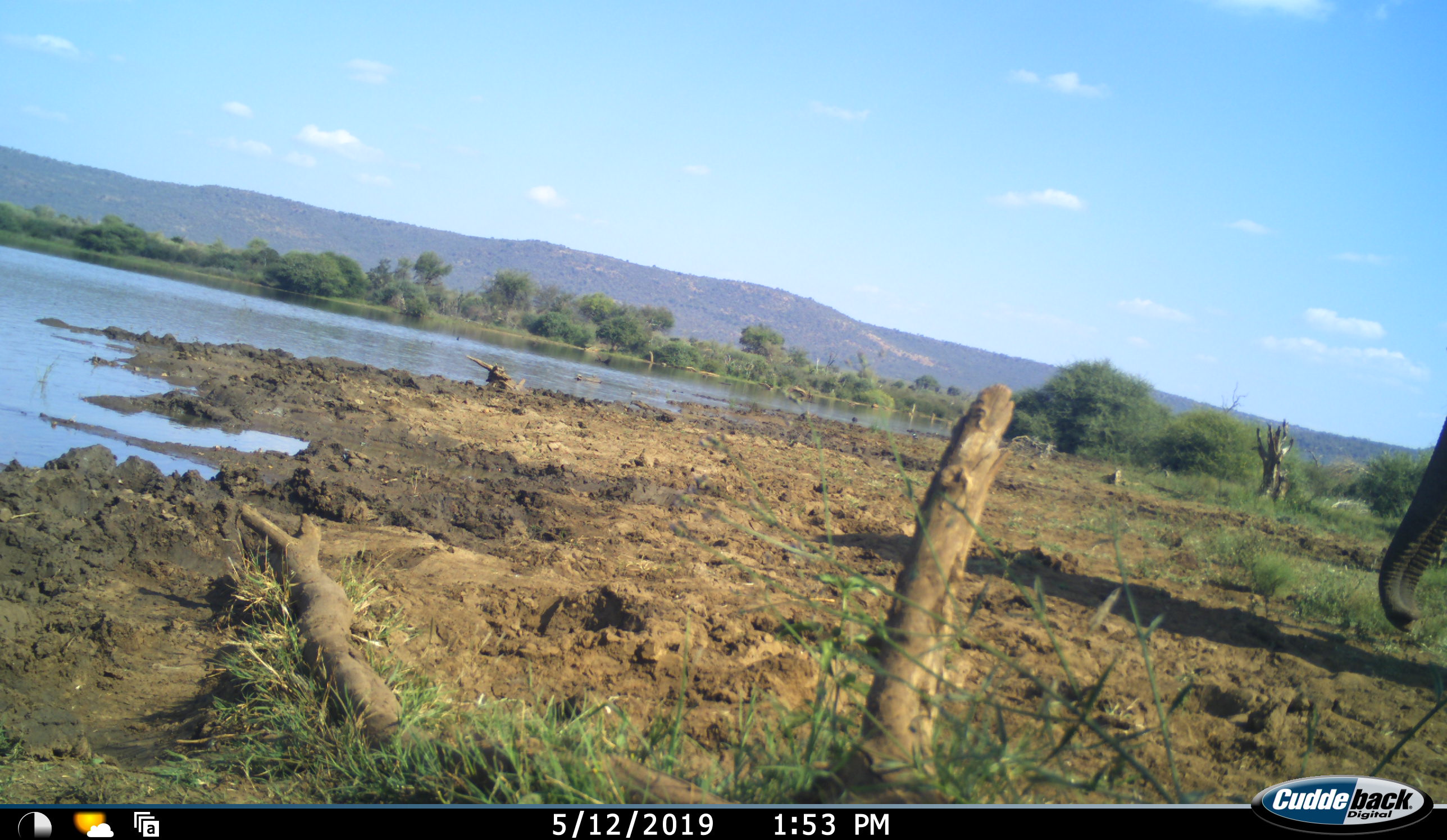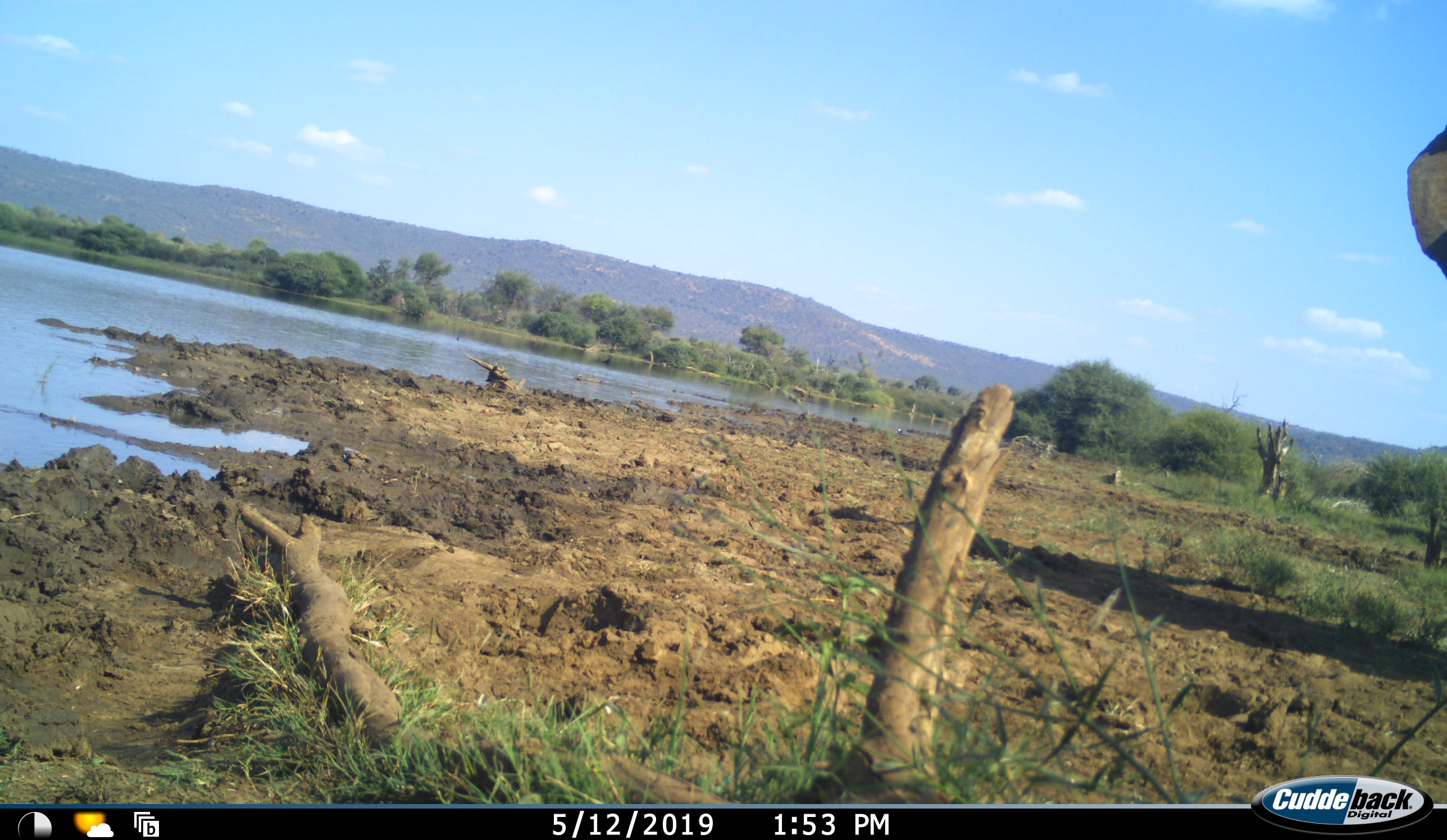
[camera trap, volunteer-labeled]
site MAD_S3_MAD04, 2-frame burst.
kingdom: Animalia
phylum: Chordata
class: Mammalia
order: Proboscidea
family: Elephantidae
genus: Loxodonta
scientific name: Loxodonta africana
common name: african bush elephant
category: elephant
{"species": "elephant (african bush elephant) (Loxodonta africana)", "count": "1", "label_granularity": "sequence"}